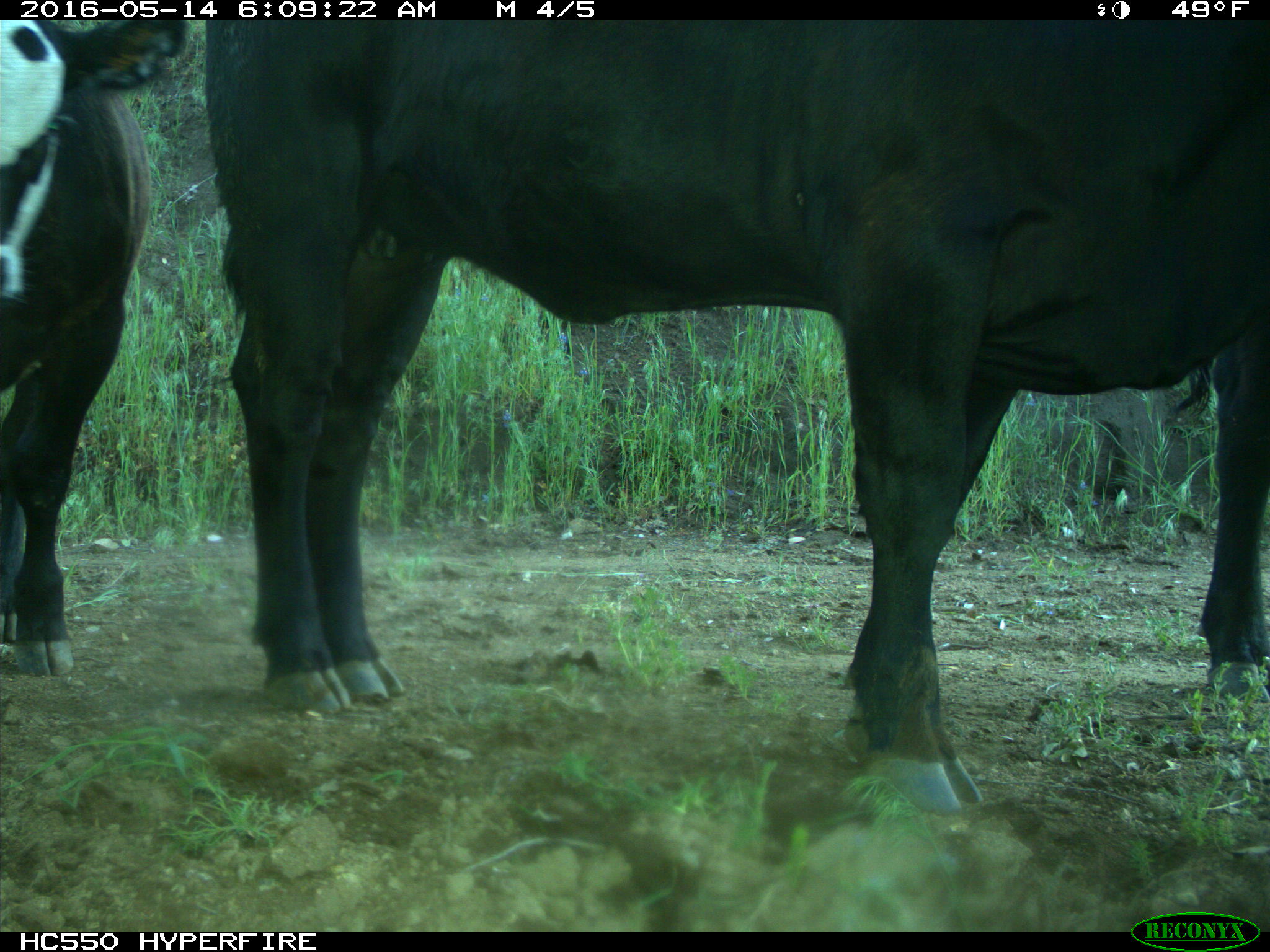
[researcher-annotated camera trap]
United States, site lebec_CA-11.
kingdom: Animalia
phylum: Chordata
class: Mammalia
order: Artiodactyla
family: Bovidae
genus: Bos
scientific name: Bos taurus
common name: domestic cow